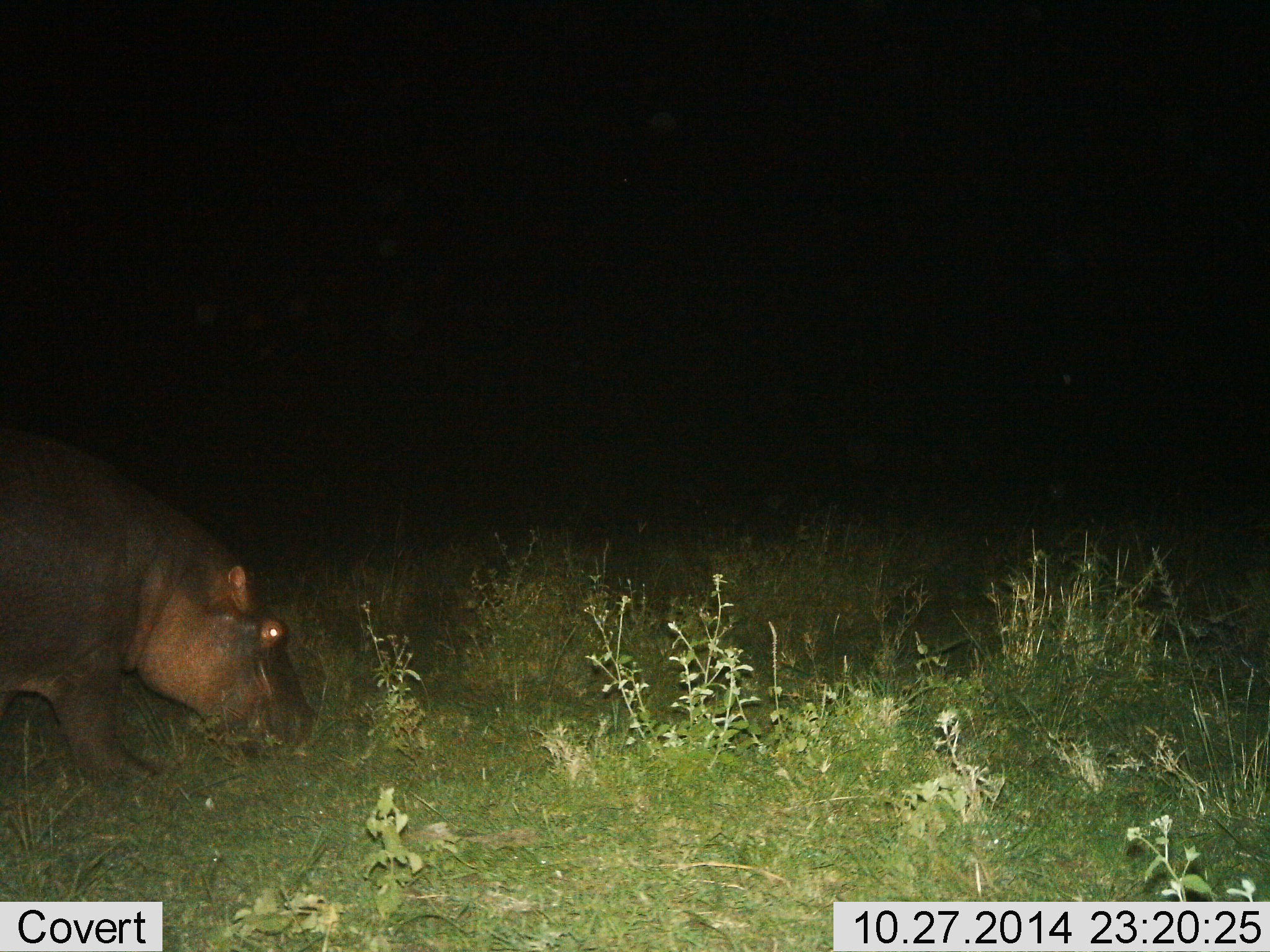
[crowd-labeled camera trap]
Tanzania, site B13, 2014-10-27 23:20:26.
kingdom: Animalia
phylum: Chordata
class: Mammalia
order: Artiodactyla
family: Hippopotamidae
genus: Hippopotamus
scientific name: Hippopotamus amphibius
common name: hippopotamus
Hippopotamus (Hippopotamus amphibius), count 1. Behavior (volunteer vote fractions): standing 20%, resting 0%, moving 10%, interacting 0%. Young present (vote fraction): 0%. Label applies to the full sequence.